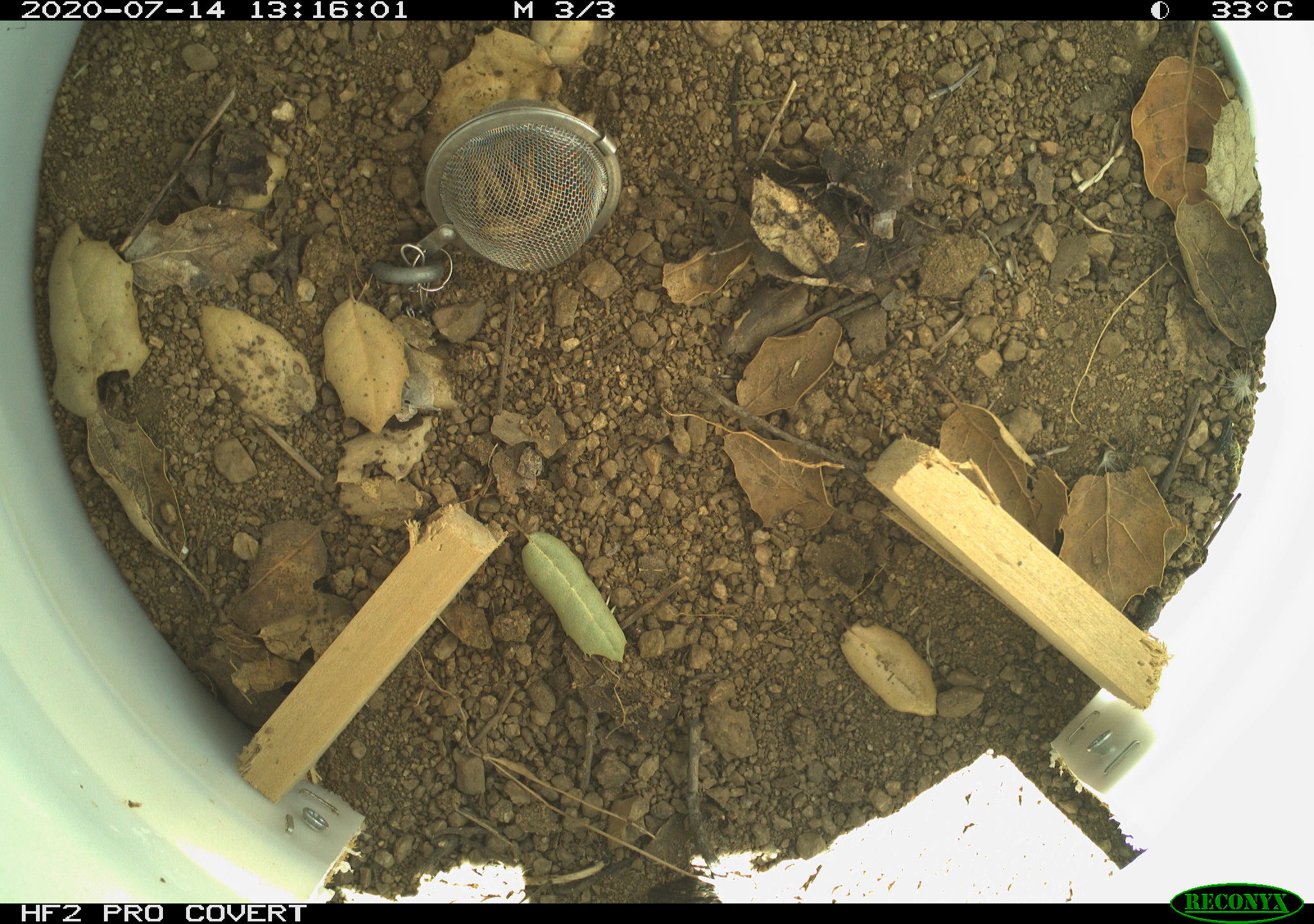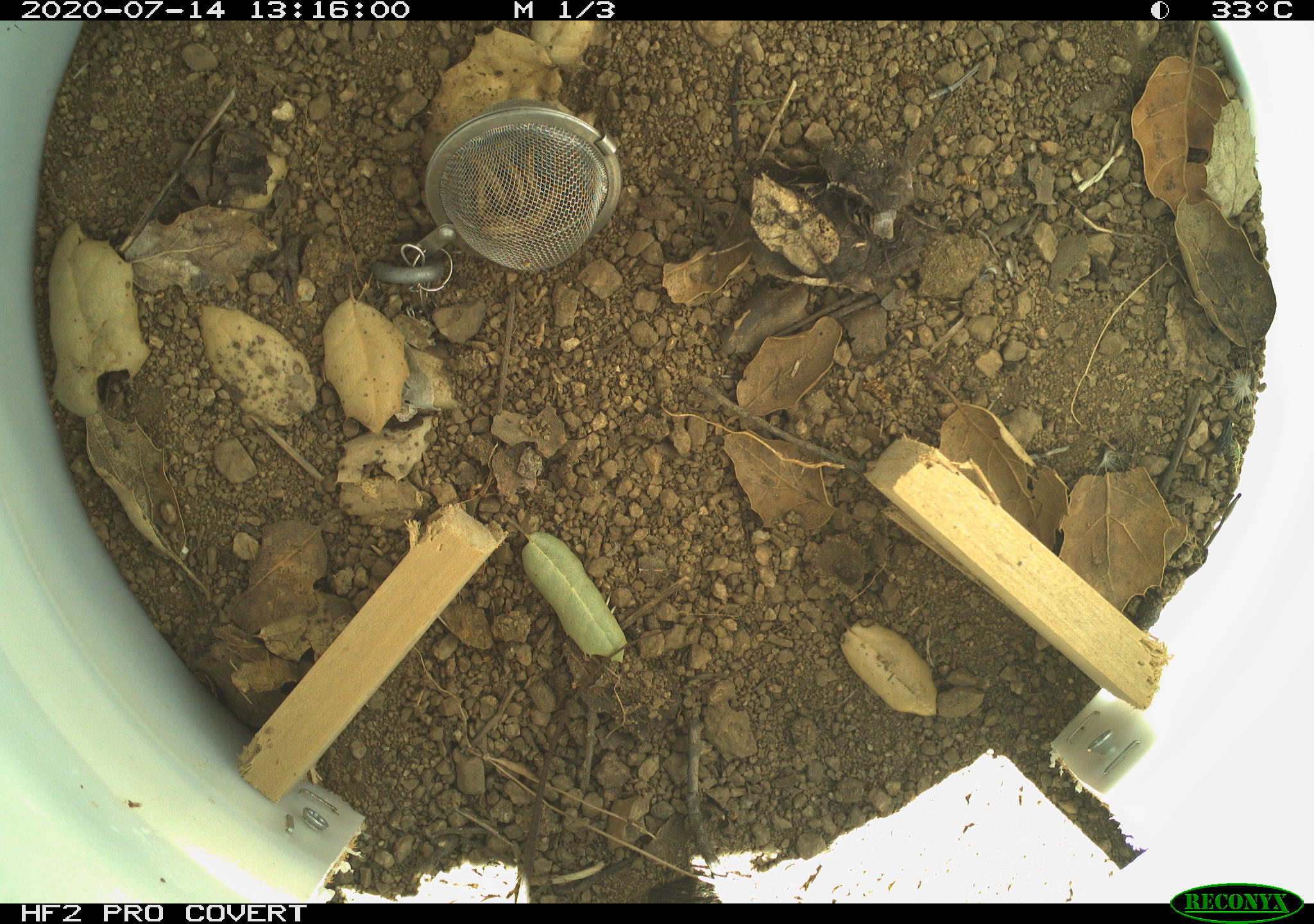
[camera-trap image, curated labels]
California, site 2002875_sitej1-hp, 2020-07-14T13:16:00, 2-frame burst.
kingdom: Animalia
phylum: Chordata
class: Reptilia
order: Squamata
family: Teiidae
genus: Aspidoscelis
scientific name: Aspidoscelis tigris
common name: western whiptail